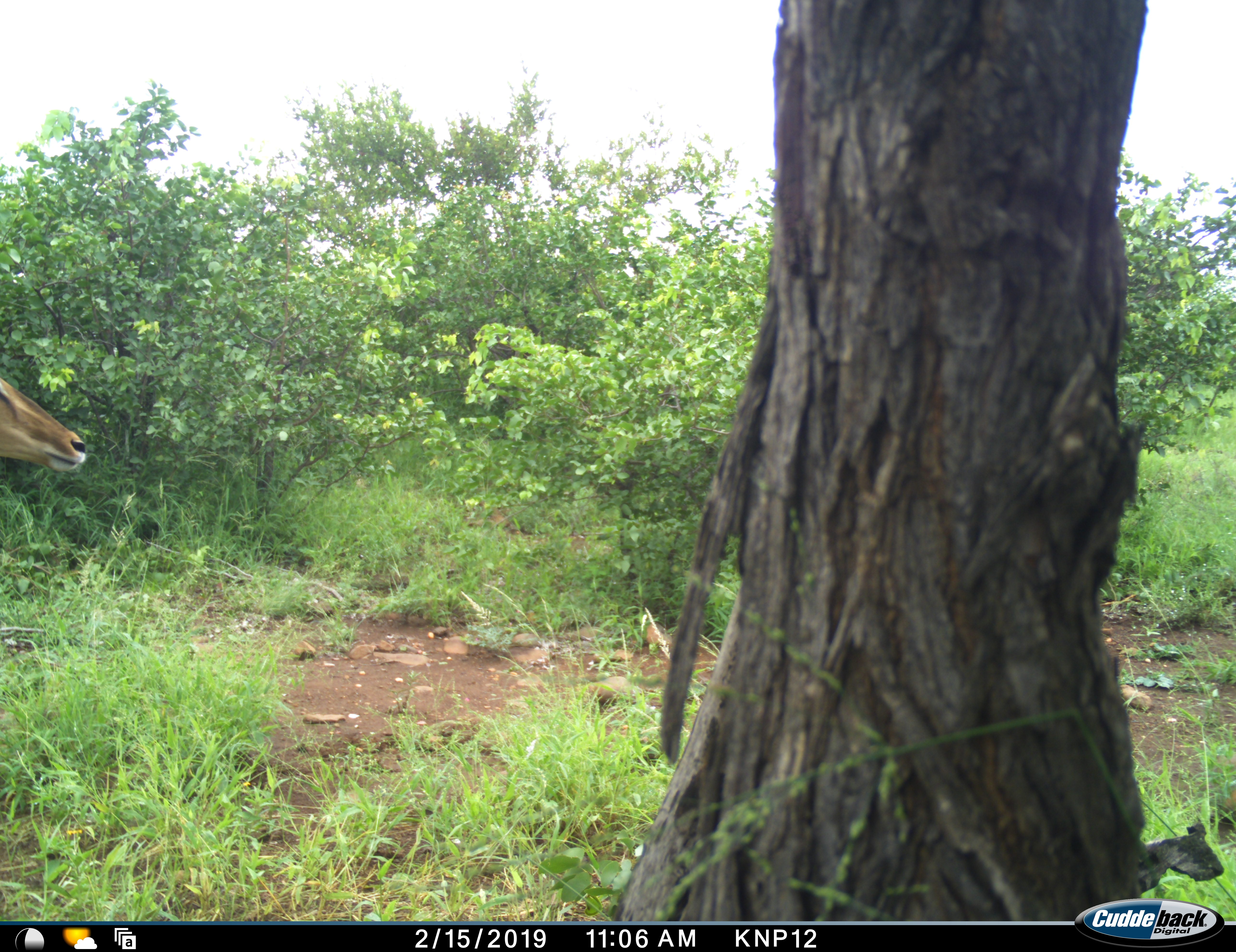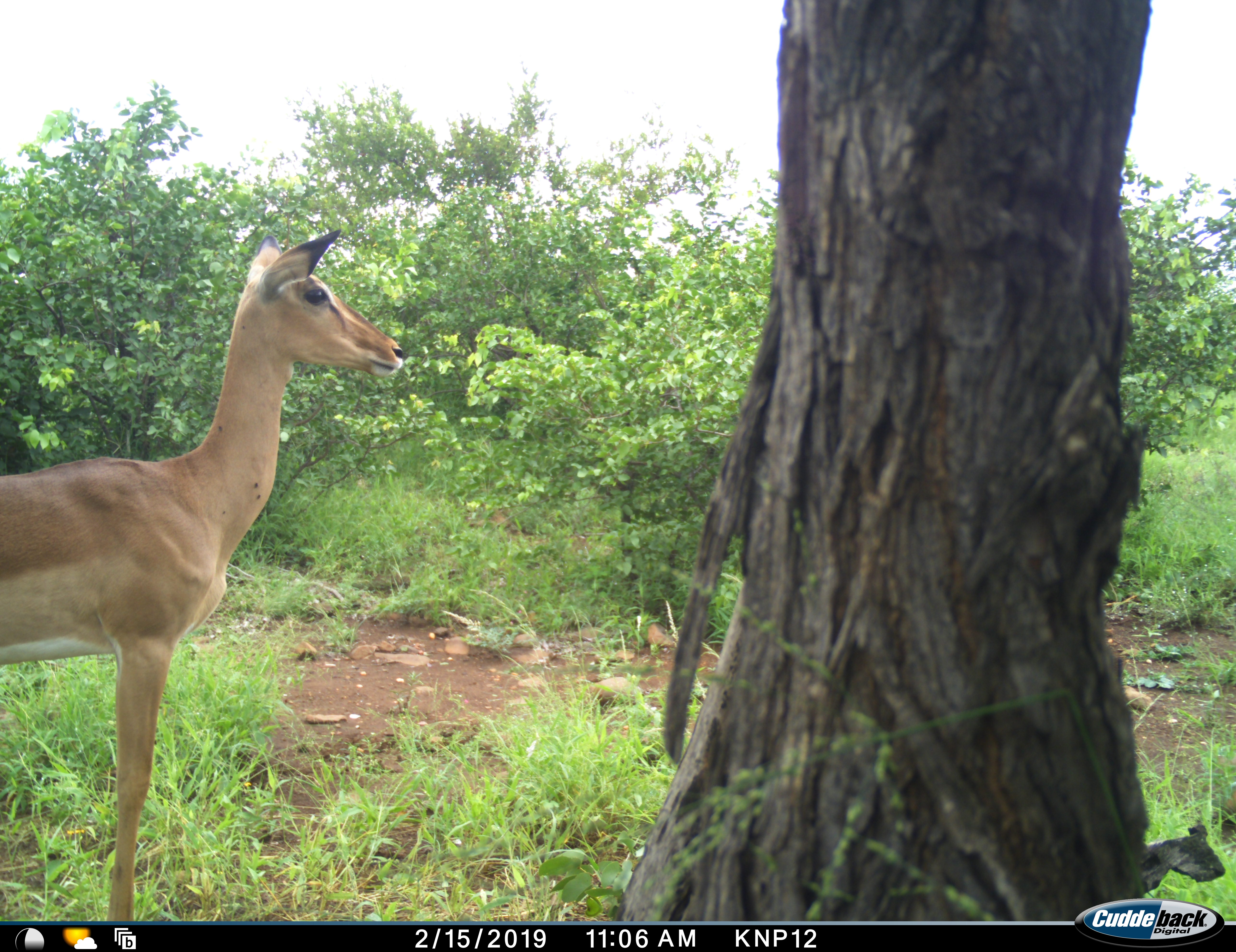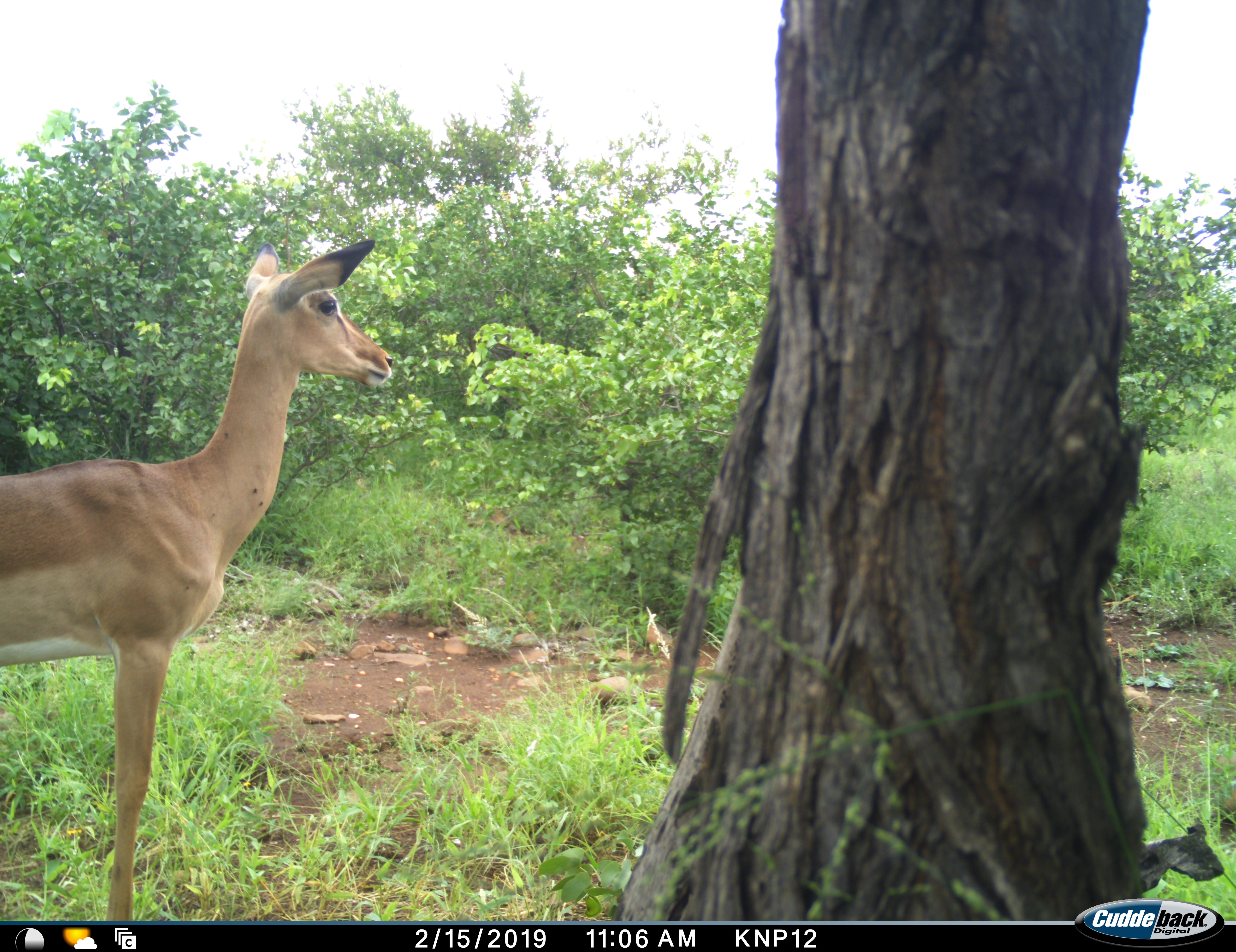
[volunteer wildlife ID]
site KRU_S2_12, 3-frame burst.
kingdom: Animalia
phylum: Chordata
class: Mammalia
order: Artiodactyla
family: Bovidae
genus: Aepyceros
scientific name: Aepyceros melampus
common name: impala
Impala (Aepyceros melampus), count 1. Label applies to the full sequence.